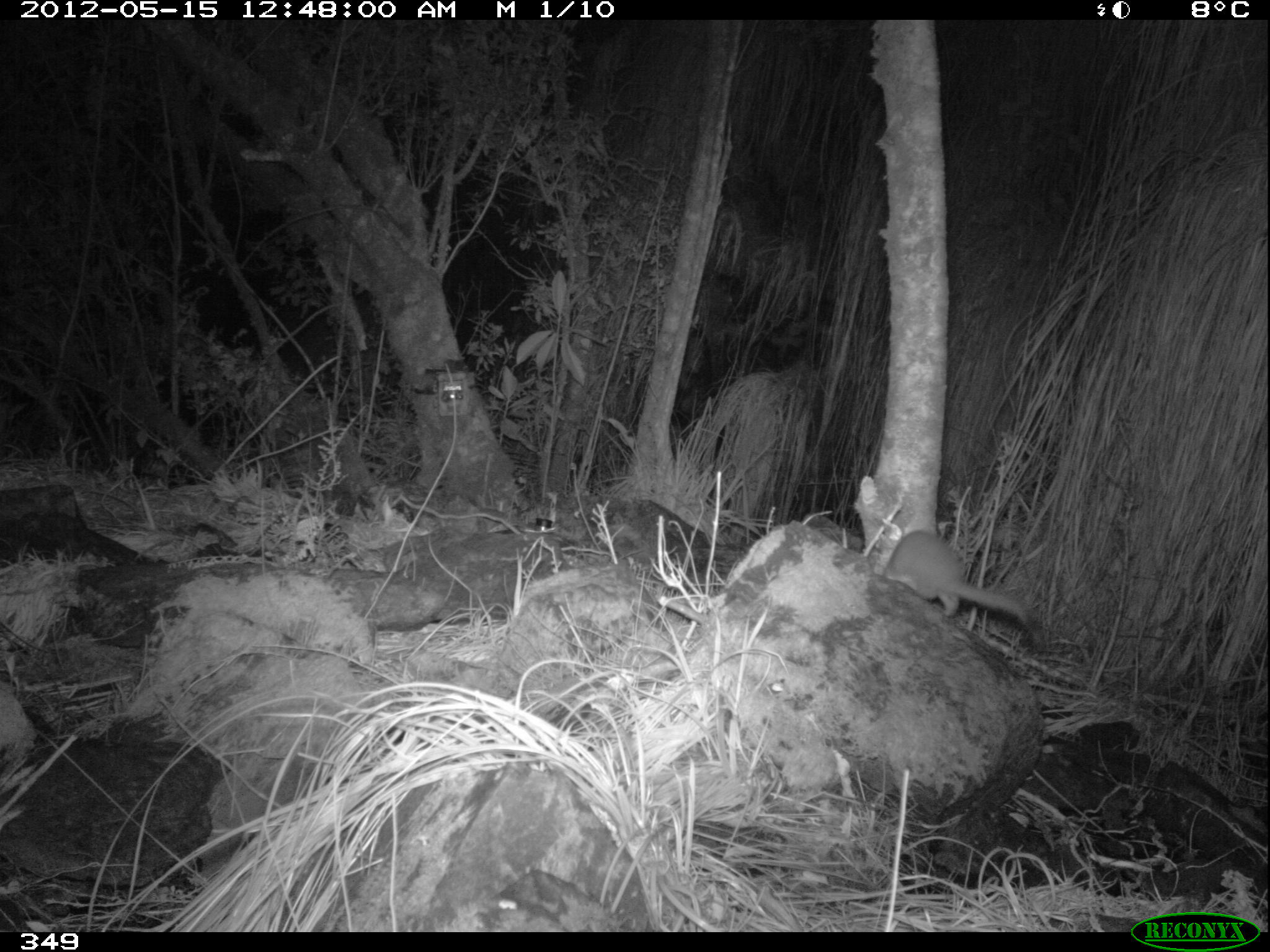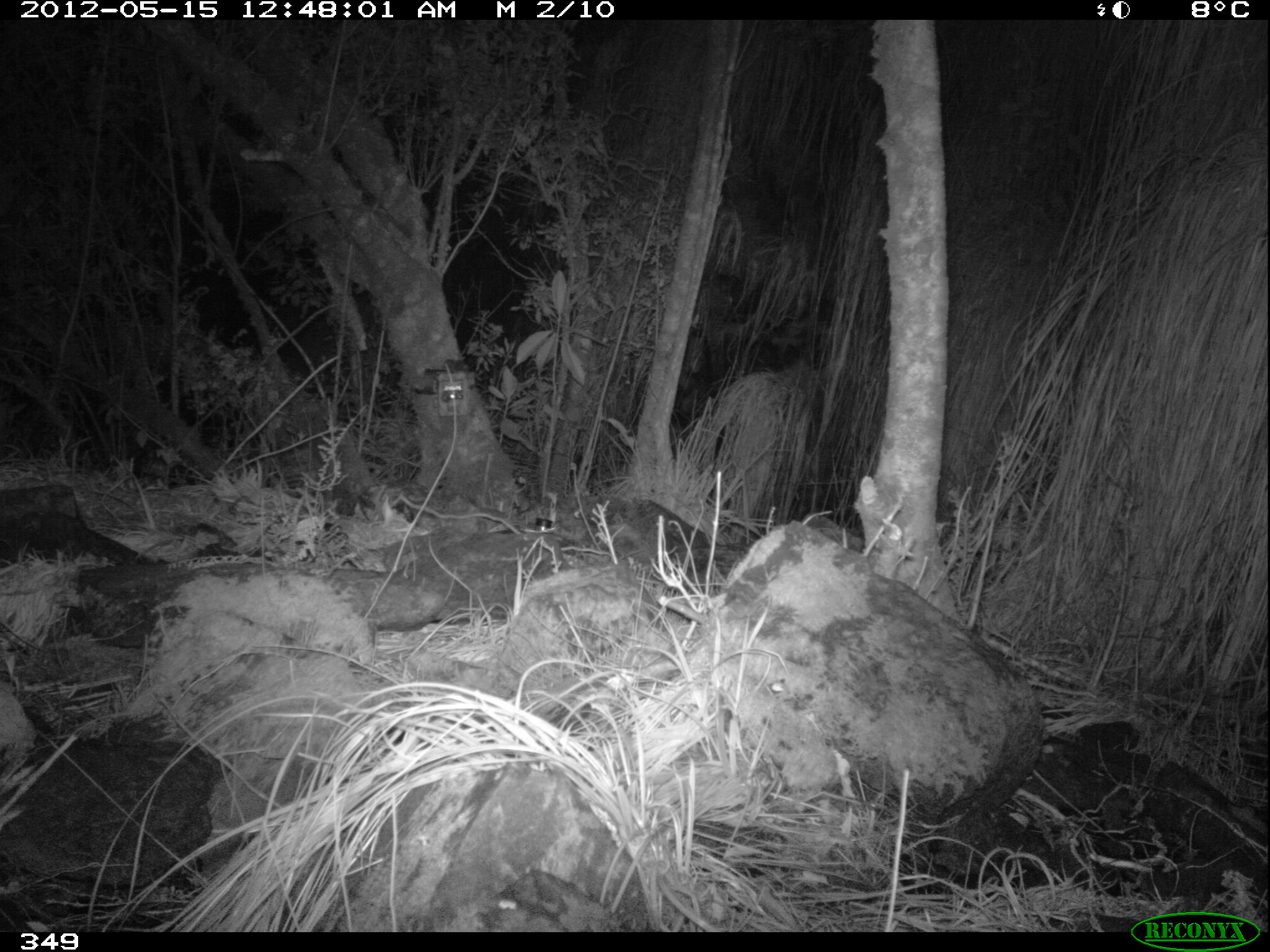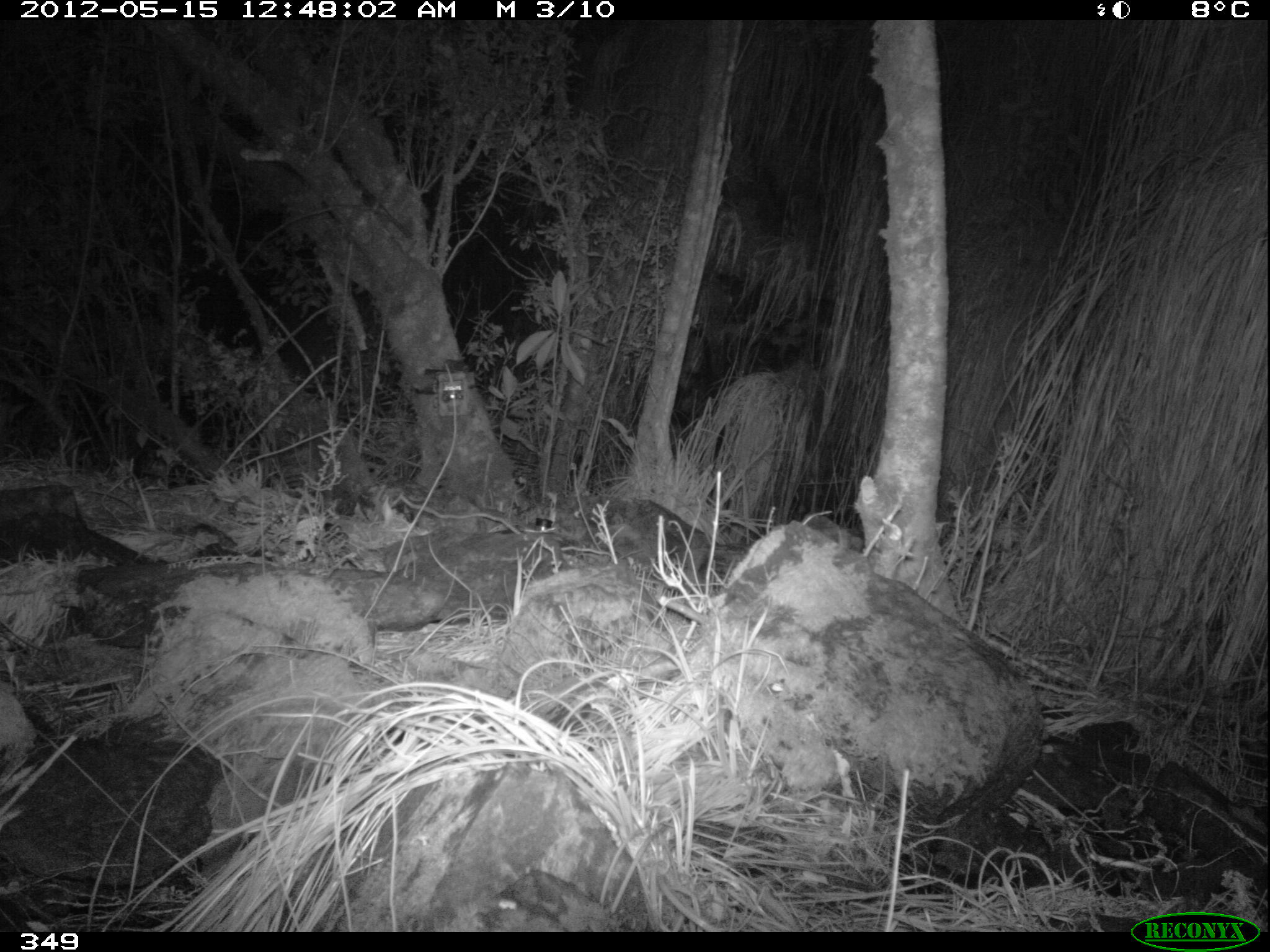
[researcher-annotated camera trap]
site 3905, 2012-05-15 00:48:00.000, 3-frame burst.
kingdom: Animalia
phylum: Chordata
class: Mammalia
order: Carnivora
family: Mustelidae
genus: Neogale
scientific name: Neogale frenata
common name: long-tailed weasel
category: mustela frenata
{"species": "mustela frenata (long-tailed weasel) (Neogale frenata)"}